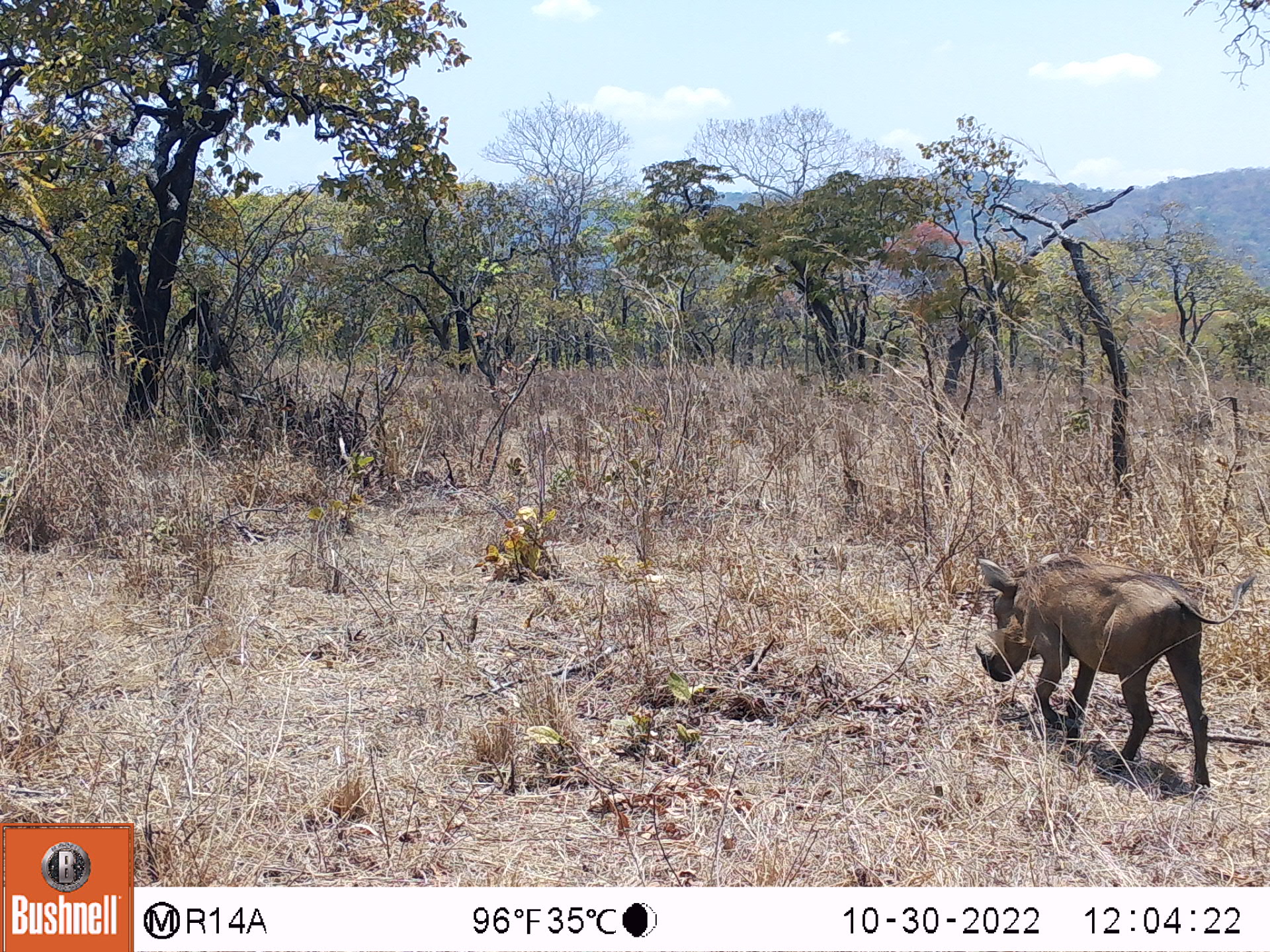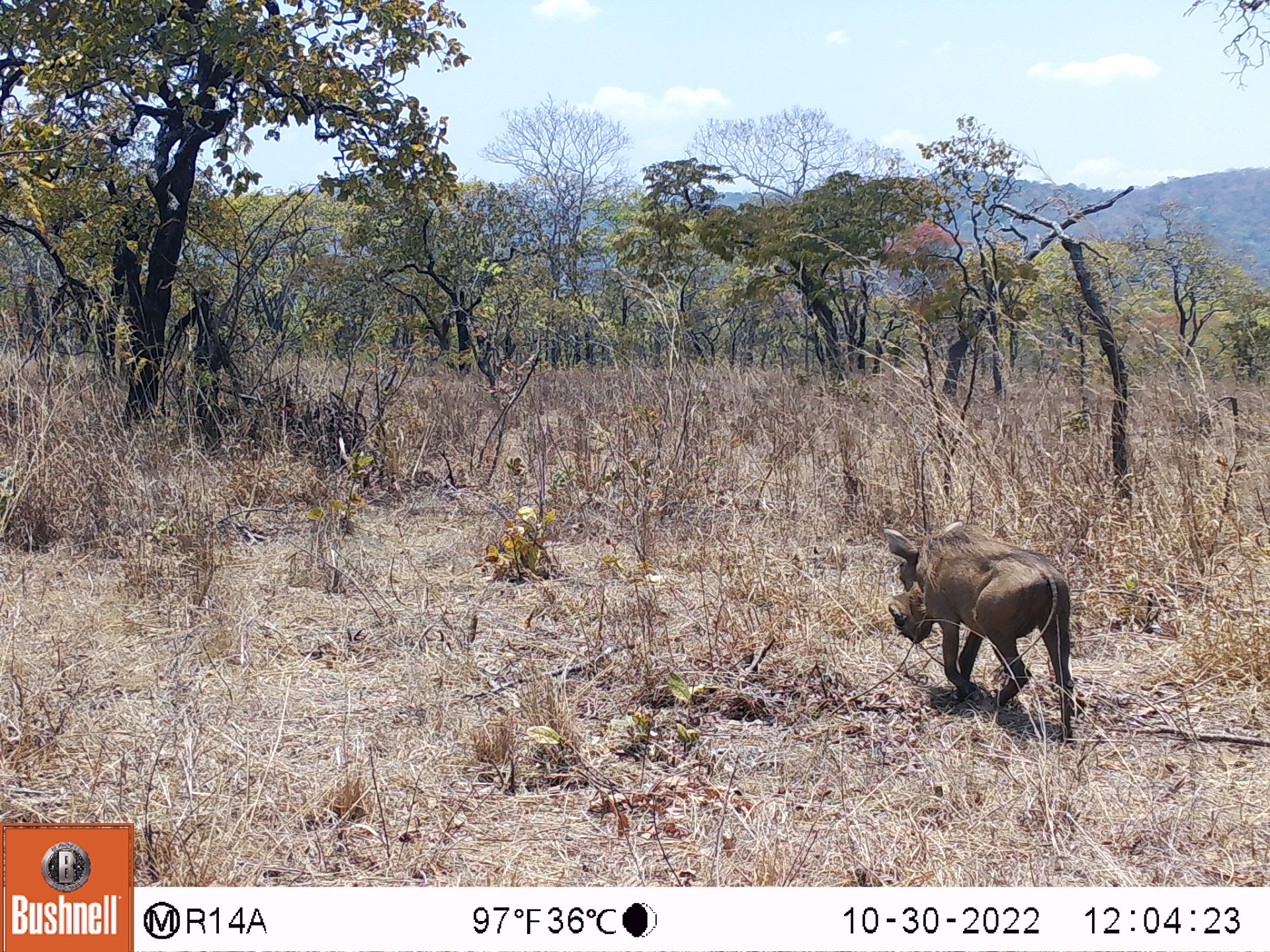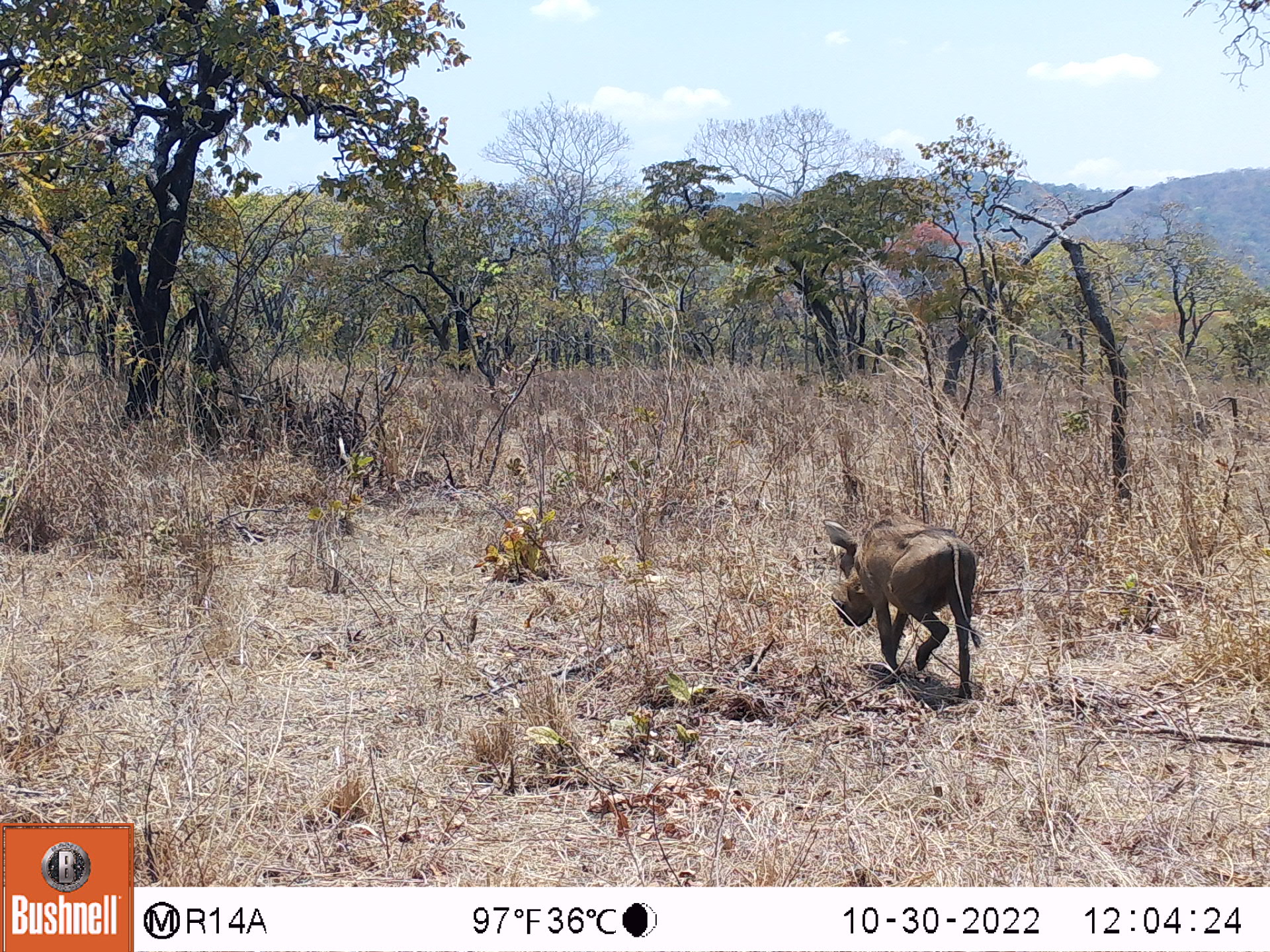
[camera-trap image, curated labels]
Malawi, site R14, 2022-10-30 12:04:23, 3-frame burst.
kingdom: Animalia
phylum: Chordata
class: Mammalia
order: Artiodactyla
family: Suidae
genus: Phacochoerus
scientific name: Phacochoerus africanus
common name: common warthog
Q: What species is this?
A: Common warthog (Phacochoerus africanus).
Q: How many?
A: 1.